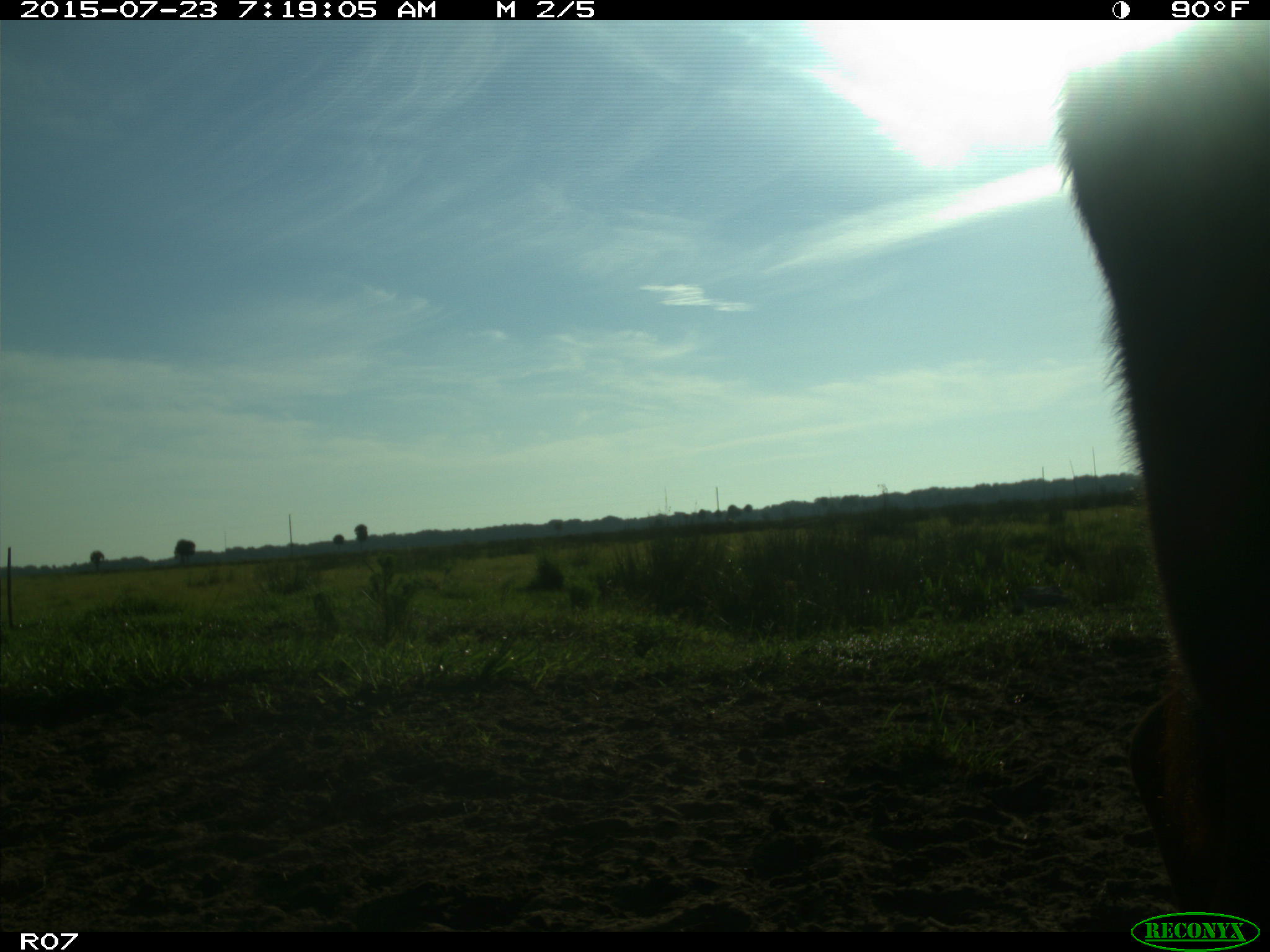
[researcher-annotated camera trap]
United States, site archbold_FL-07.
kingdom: Animalia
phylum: Chordata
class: Mammalia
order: Artiodactyla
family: Bovidae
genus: Bos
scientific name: Bos taurus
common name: domestic cow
Bos taurus (domestic cow).